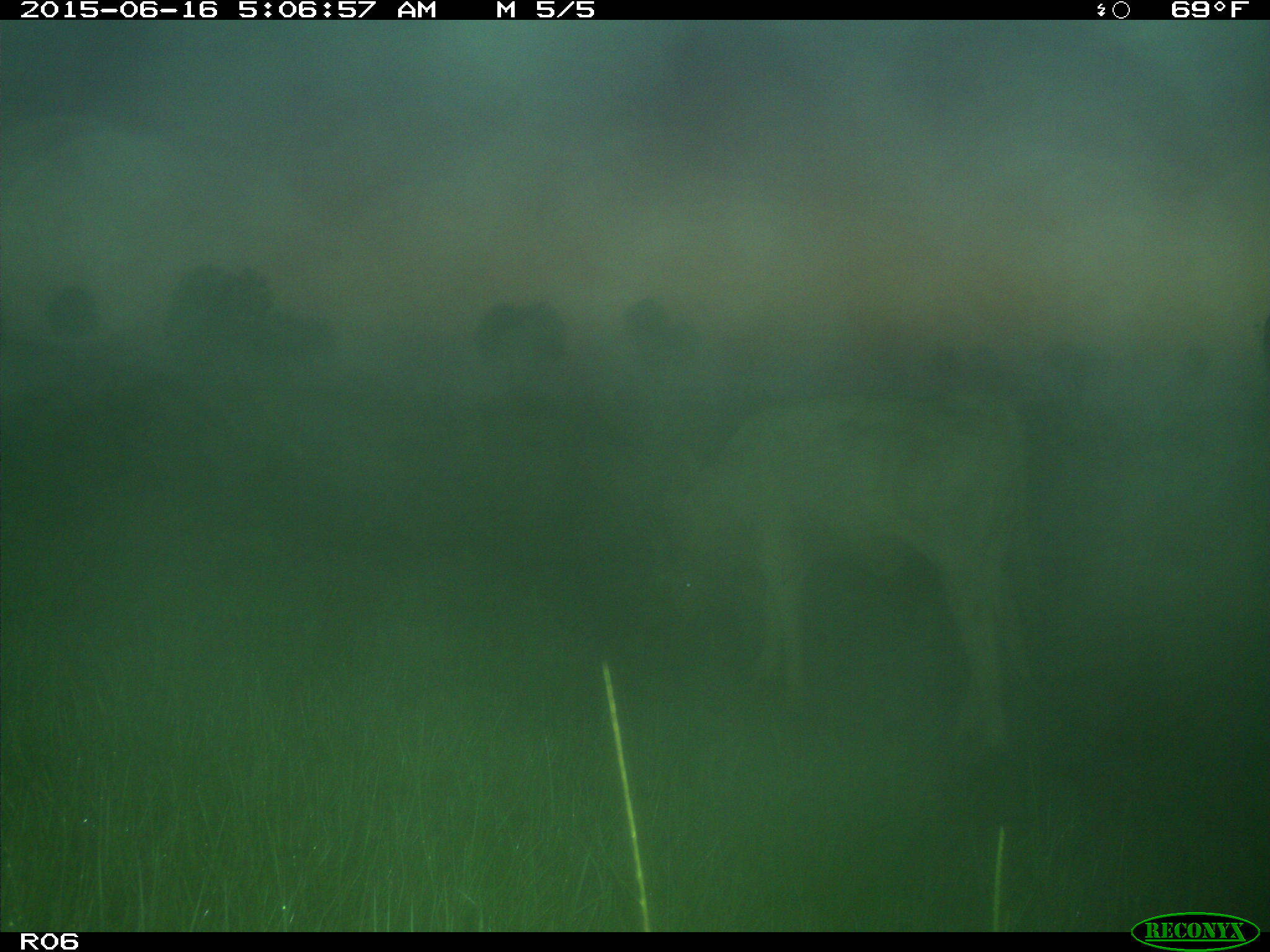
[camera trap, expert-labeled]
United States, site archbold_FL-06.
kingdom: Animalia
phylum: Chordata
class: Mammalia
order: Artiodactyla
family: Bovidae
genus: Bos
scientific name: Bos taurus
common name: domestic cow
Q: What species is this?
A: Bos taurus (domestic cow).